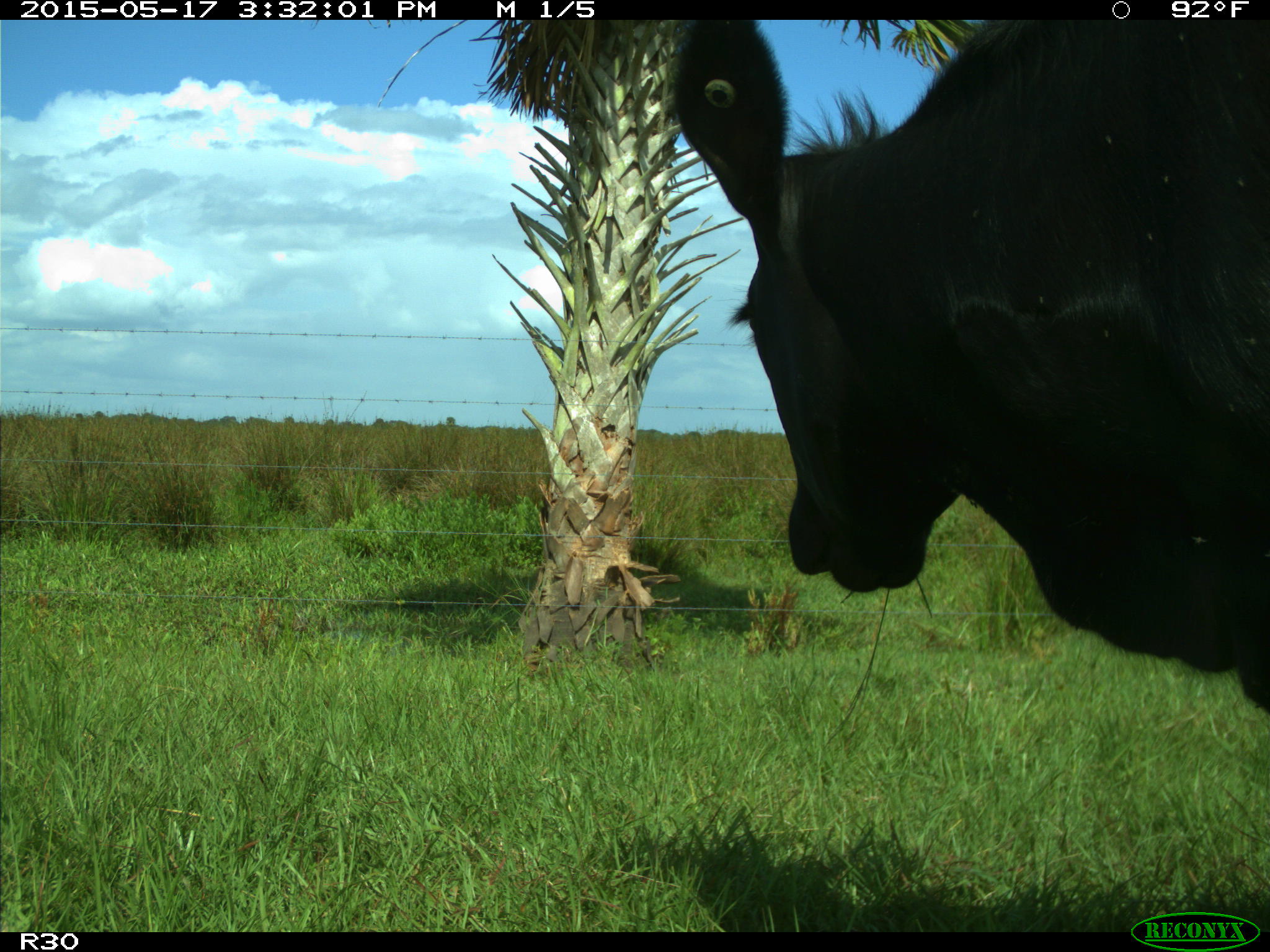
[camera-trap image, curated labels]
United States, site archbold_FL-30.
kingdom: Animalia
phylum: Chordata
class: Mammalia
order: Artiodactyla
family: Bovidae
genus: Bos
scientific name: Bos taurus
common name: domestic cow